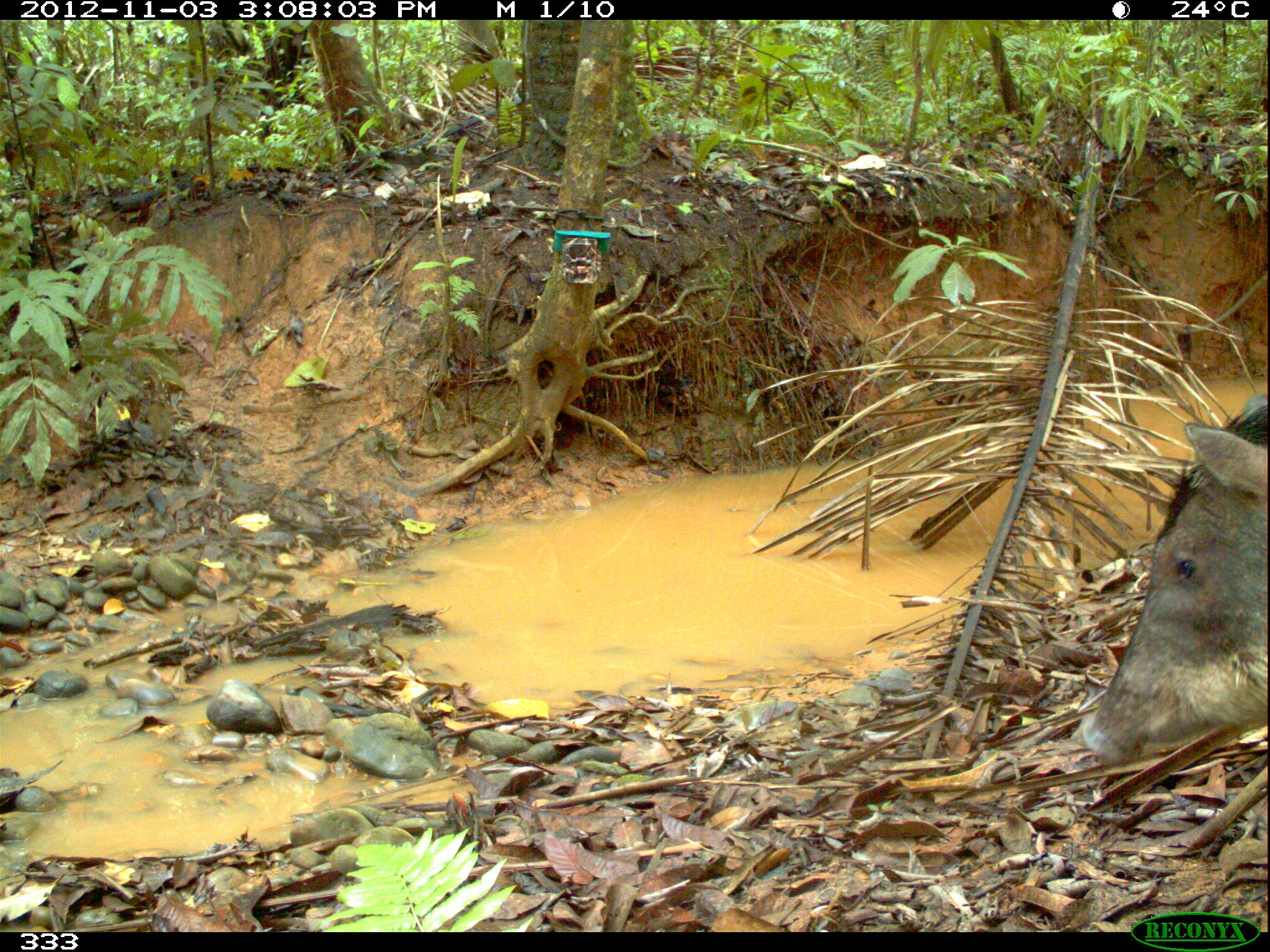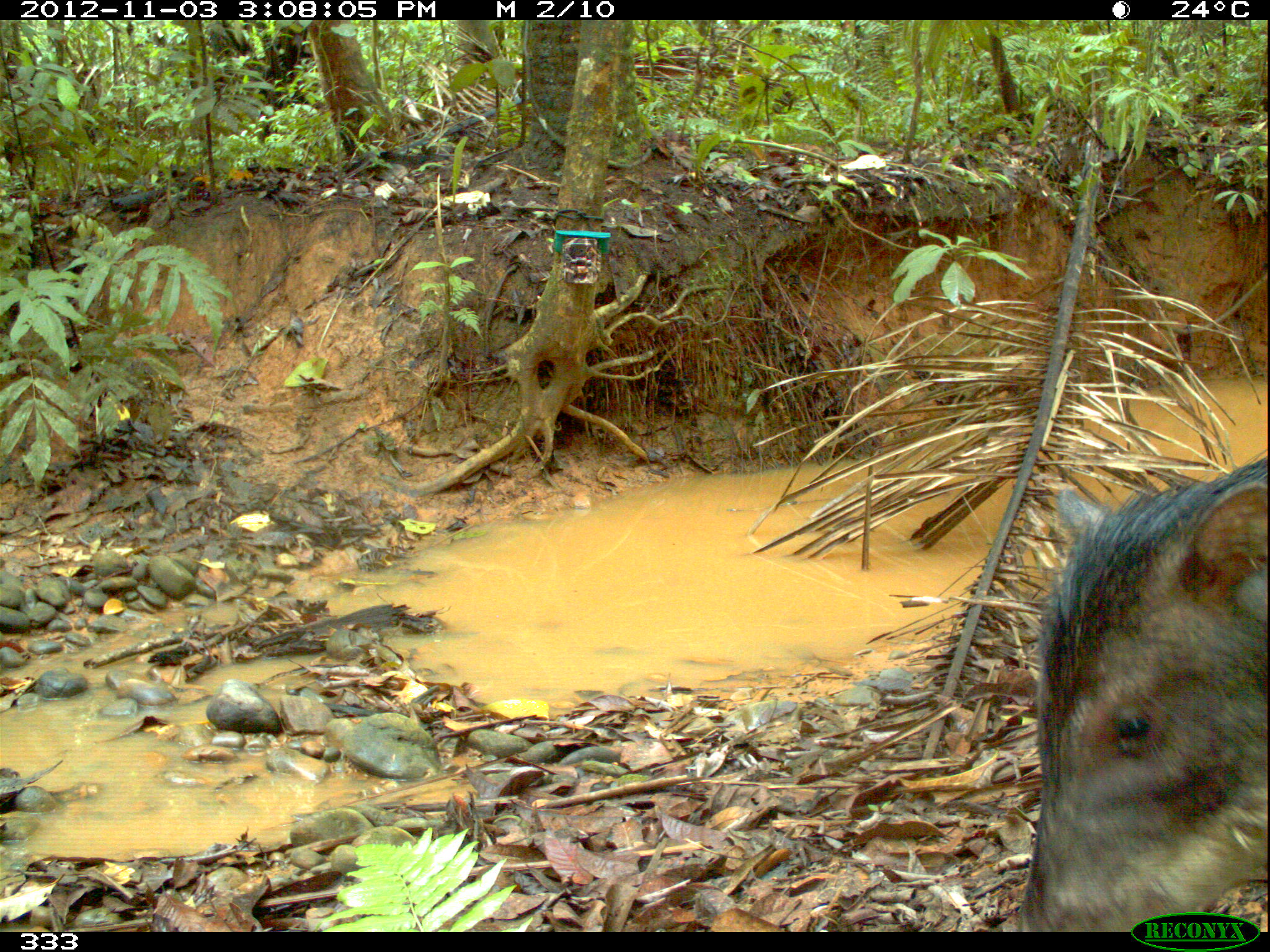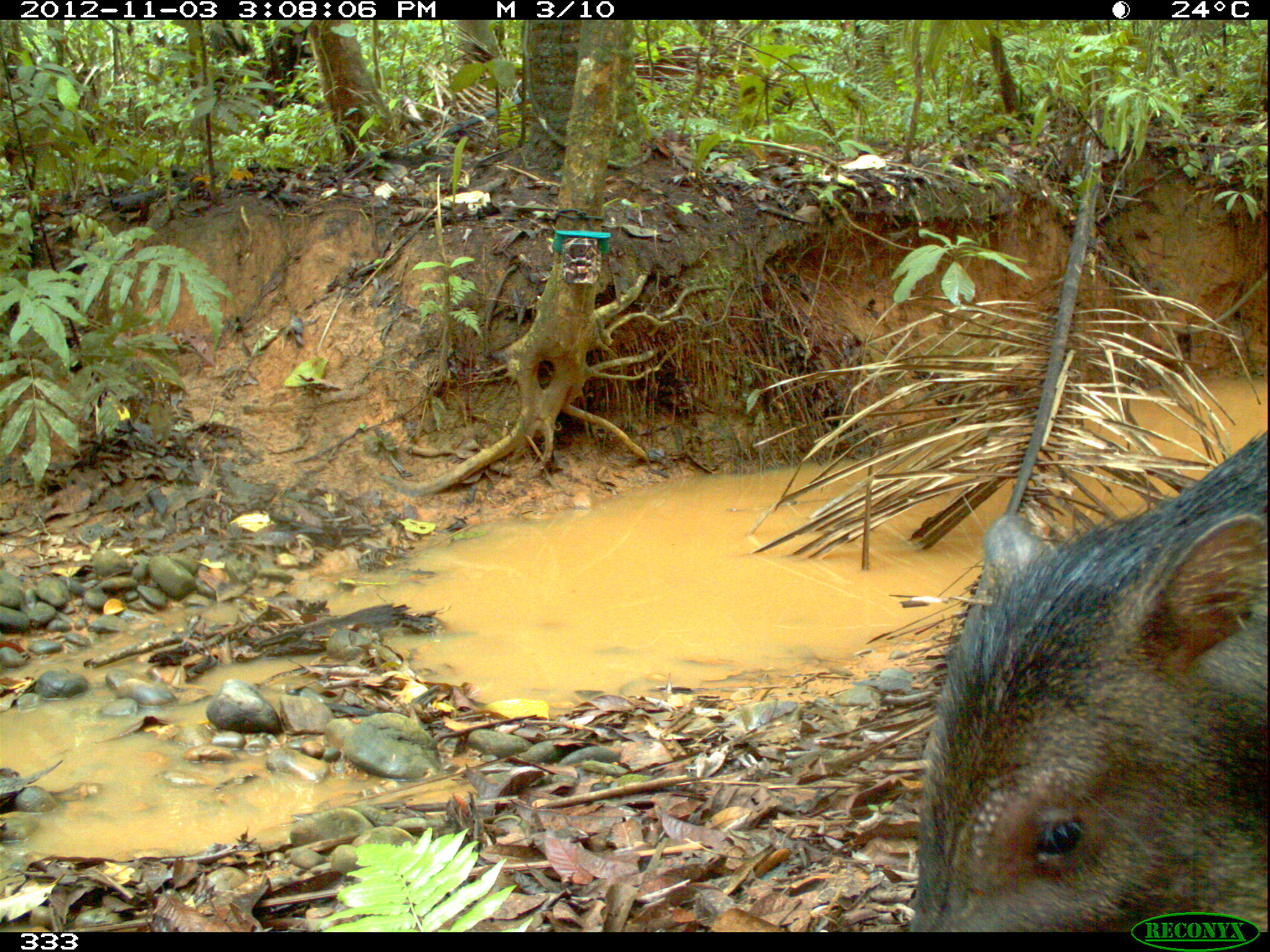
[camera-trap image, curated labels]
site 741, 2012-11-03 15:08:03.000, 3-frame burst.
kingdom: Animalia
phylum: Chordata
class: Mammalia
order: Artiodactyla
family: Tayassuidae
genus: Tayassu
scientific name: Tayassu pecari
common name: white-lipped peccary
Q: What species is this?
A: Tayassu pecari (white-lipped peccary).